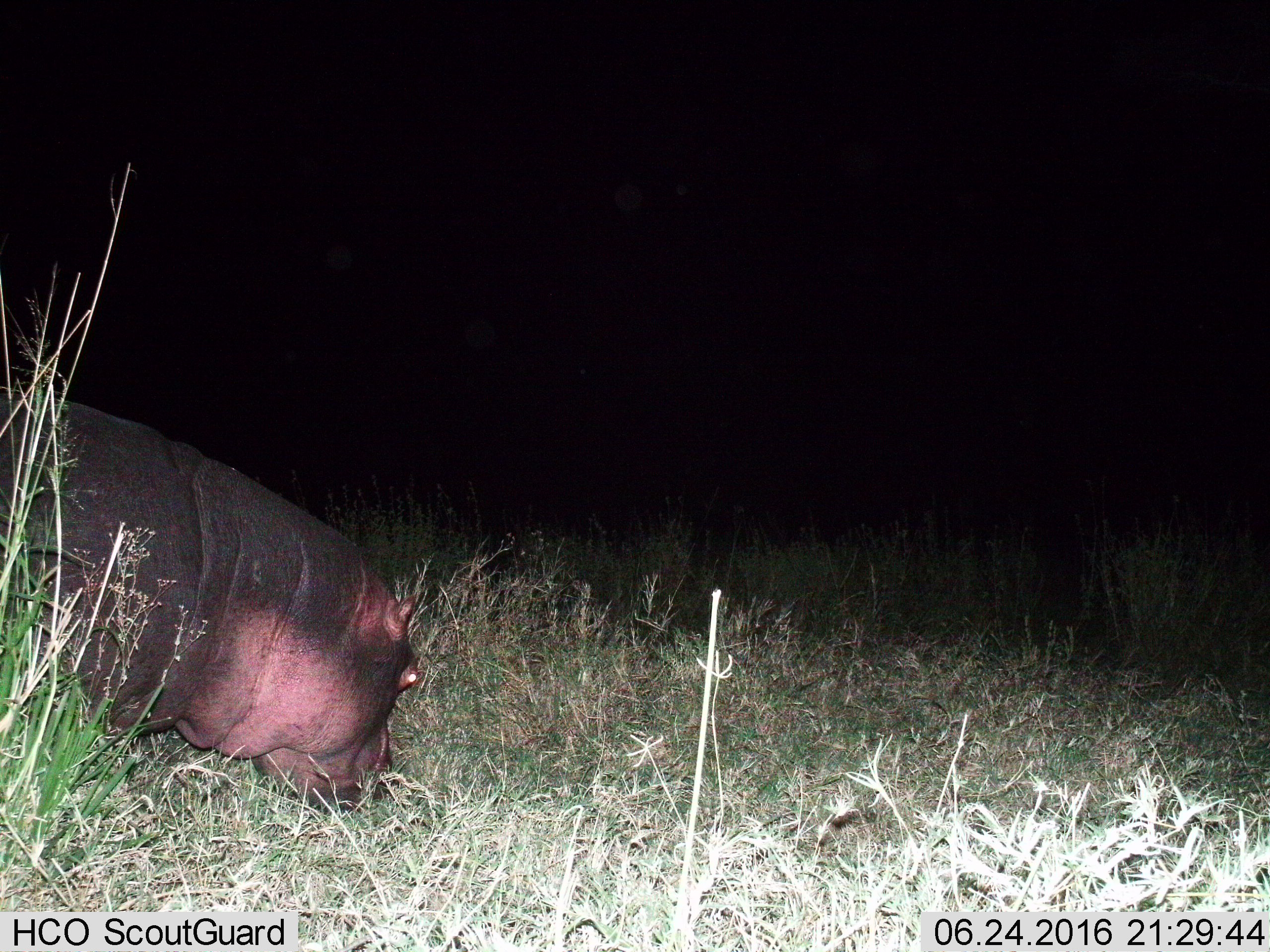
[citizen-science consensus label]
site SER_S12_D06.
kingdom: Animalia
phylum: Chordata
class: Mammalia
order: Artiodactyla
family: Hippopotamidae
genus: Hippopotamus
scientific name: Hippopotamus amphibius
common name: hippopotamus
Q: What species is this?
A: Hippopotamus (Hippopotamus amphibius).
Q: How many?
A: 1.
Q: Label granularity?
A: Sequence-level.